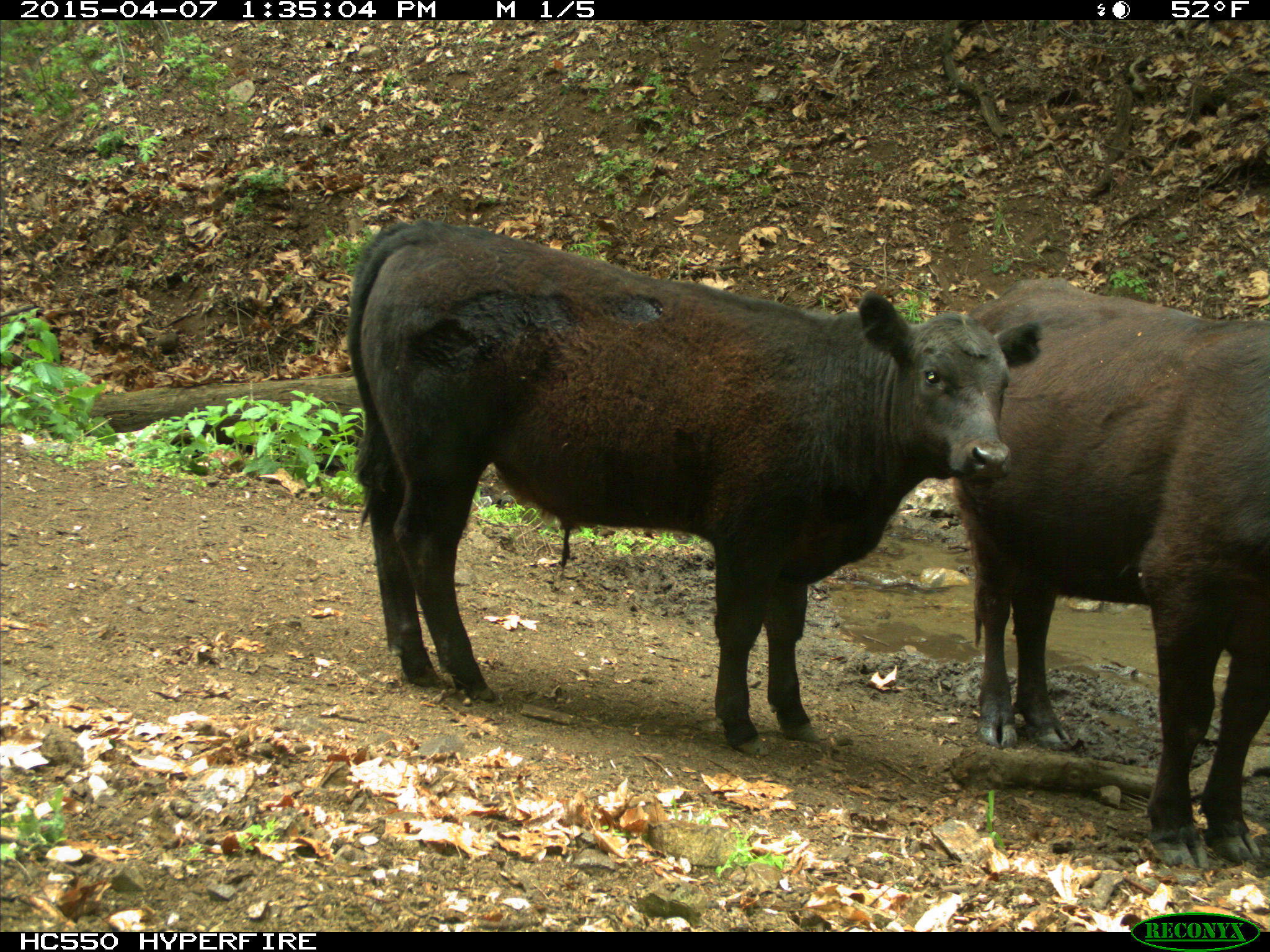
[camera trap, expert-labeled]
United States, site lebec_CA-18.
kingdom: Animalia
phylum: Chordata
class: Mammalia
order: Artiodactyla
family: Bovidae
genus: Bos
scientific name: Bos taurus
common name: domestic cow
Bos taurus (domestic cow).